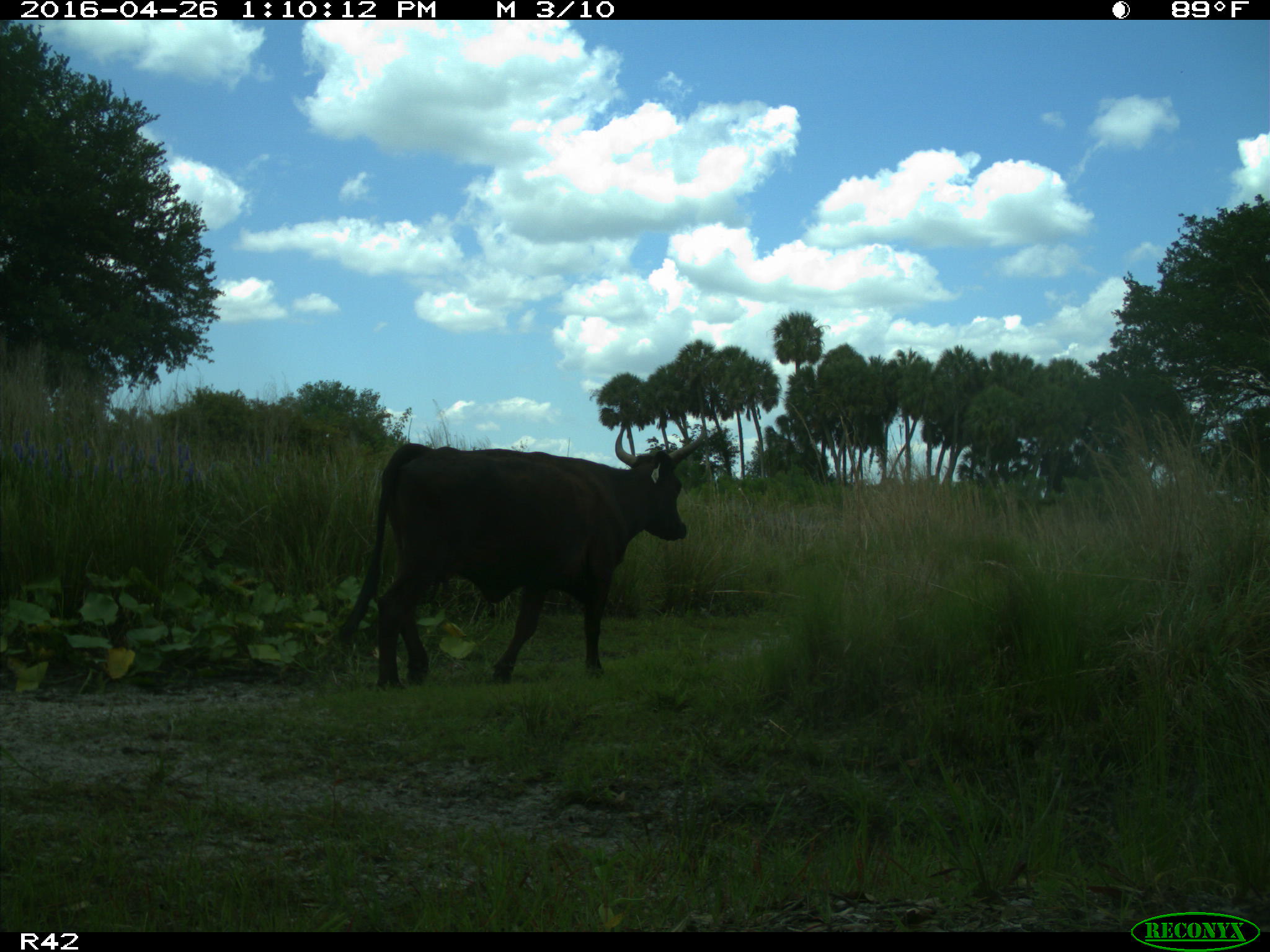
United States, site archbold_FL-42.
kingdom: Animalia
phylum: Chordata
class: Mammalia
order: Artiodactyla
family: Bovidae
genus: Bos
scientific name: Bos taurus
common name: domestic cow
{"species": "Bos taurus (domestic cow)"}